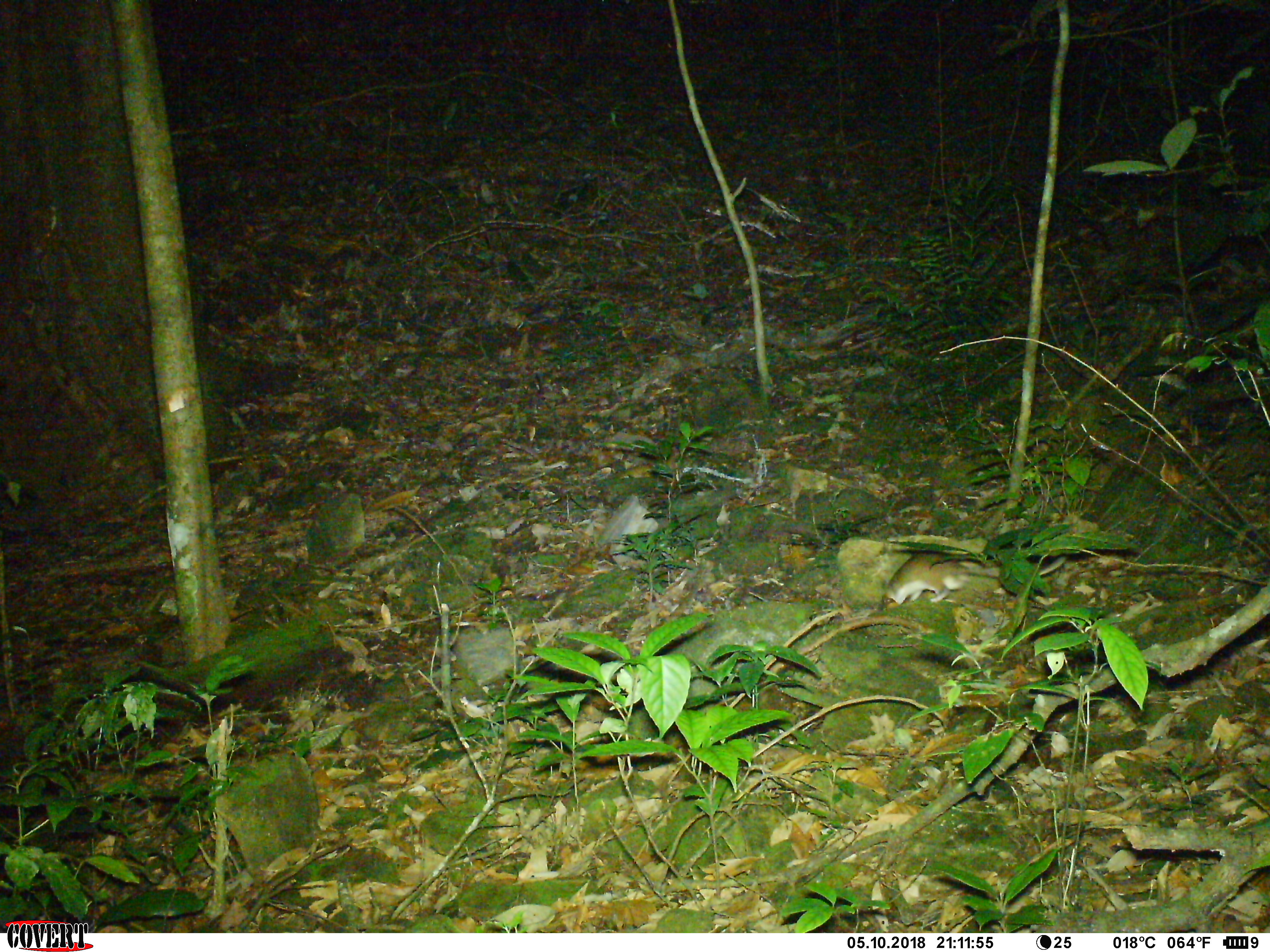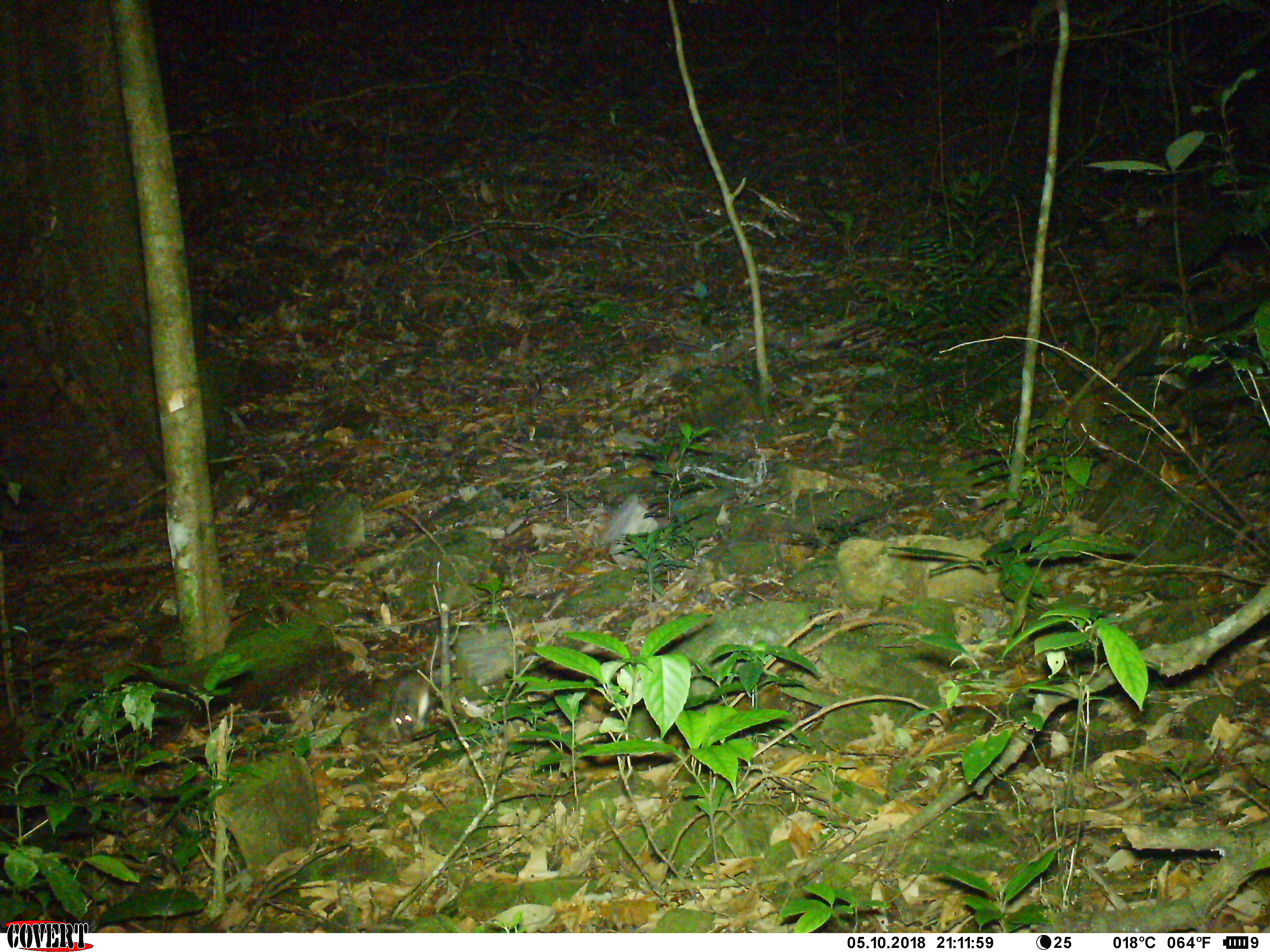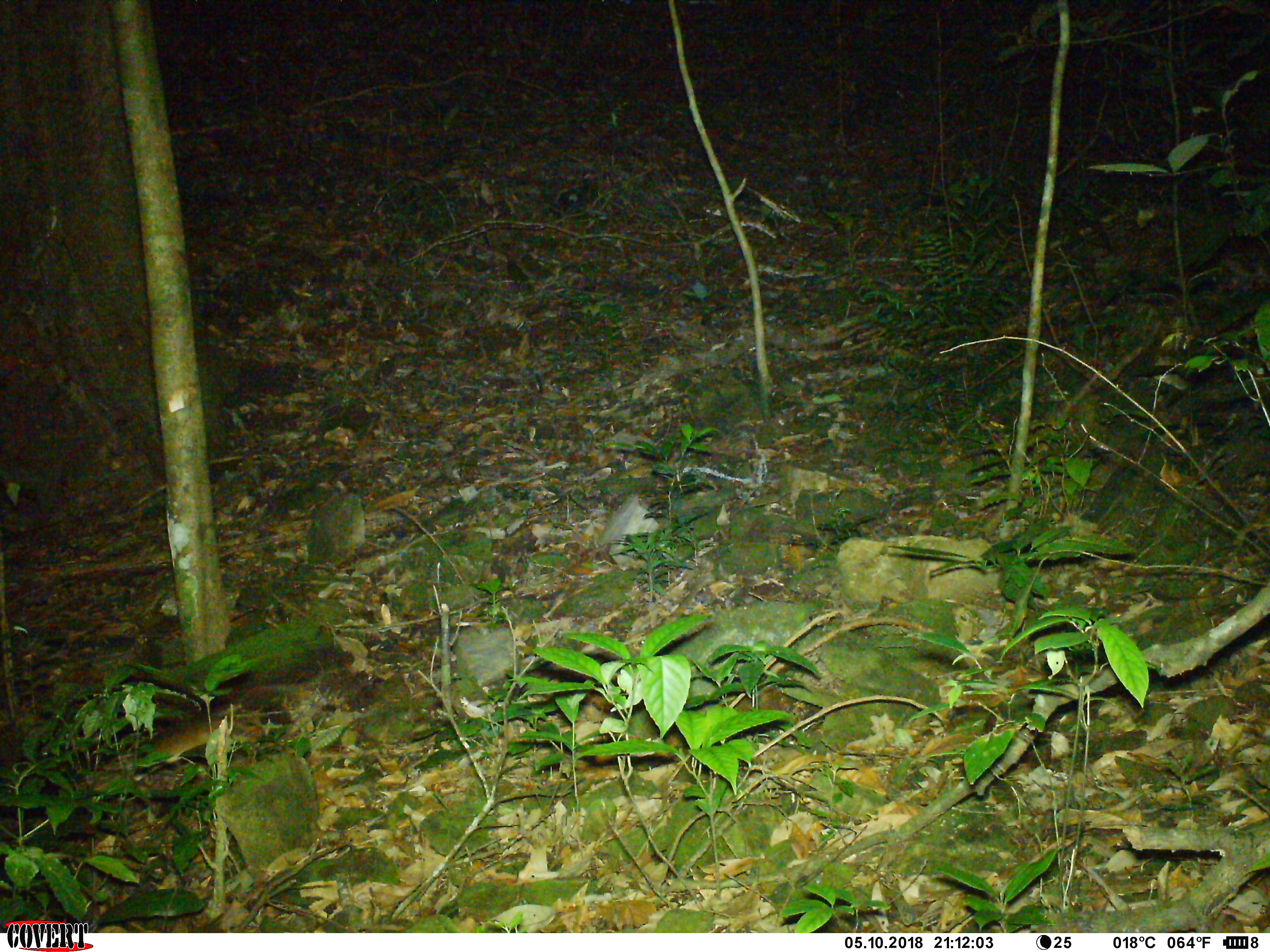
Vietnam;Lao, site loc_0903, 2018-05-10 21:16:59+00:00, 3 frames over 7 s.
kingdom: Animalia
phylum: Chordata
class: Mammalia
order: Rodentia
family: Muridae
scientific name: Muridae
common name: old-world mice and rats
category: unidentified murid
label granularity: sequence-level